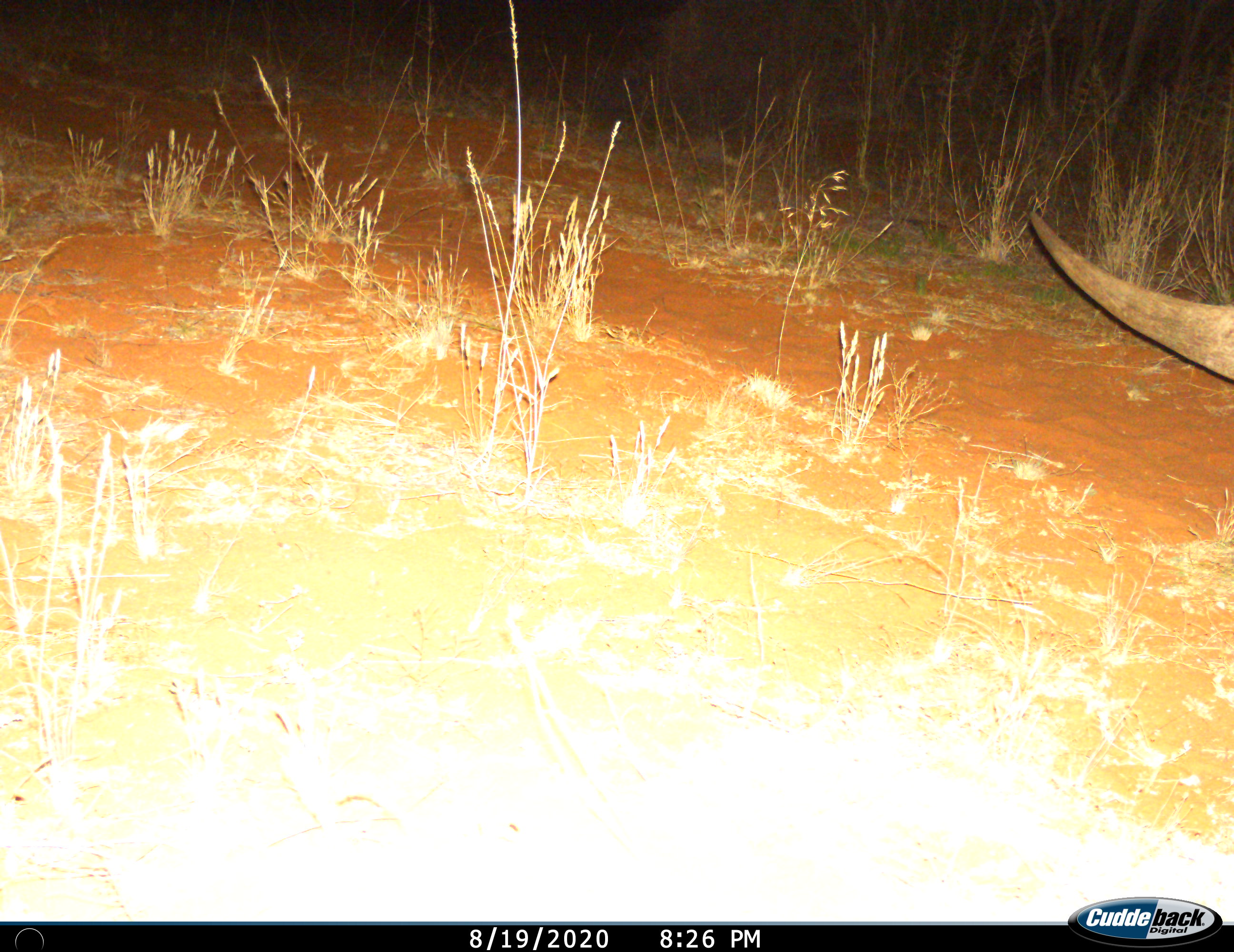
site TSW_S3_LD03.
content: unidentified animal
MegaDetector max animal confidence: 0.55